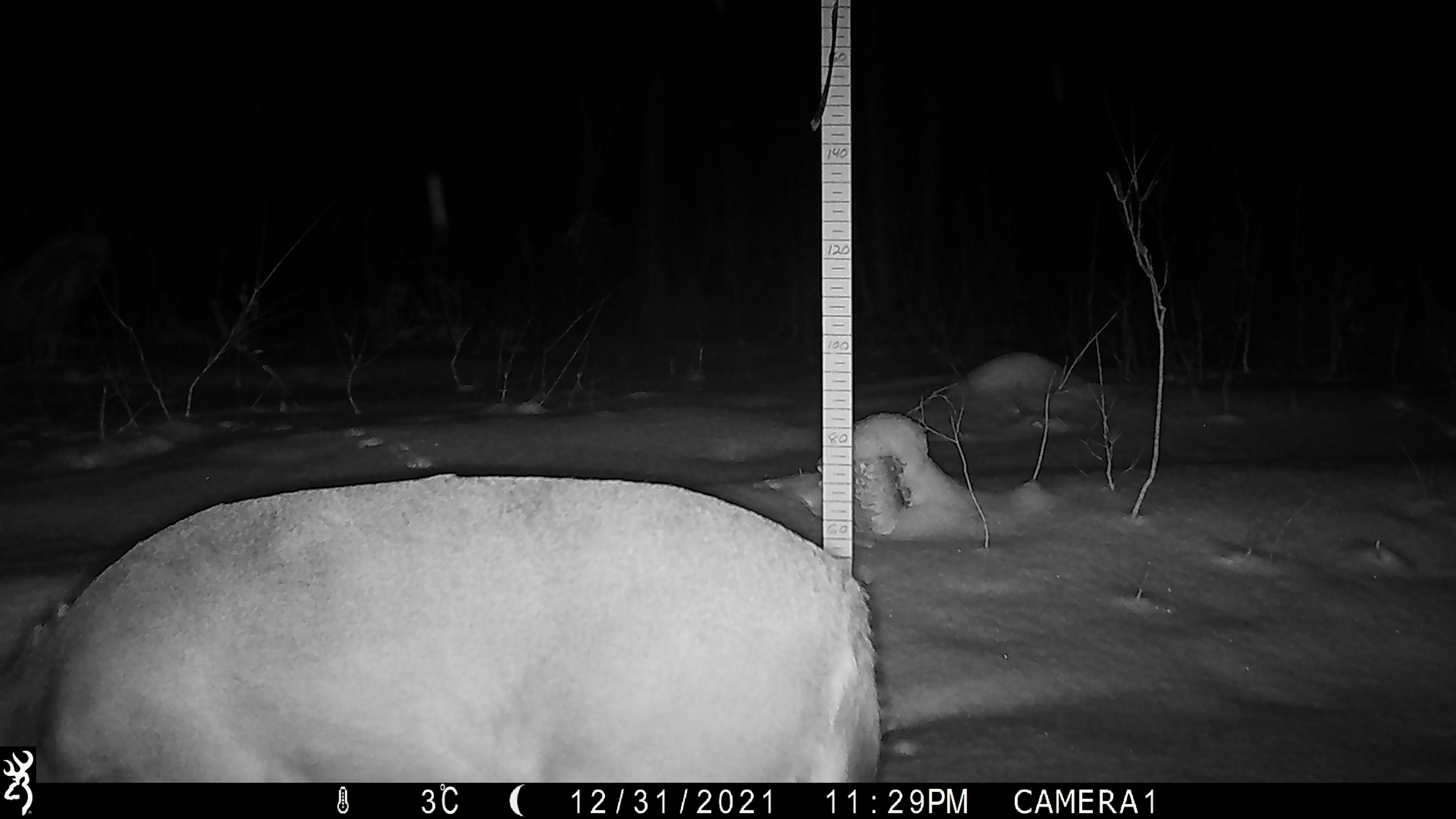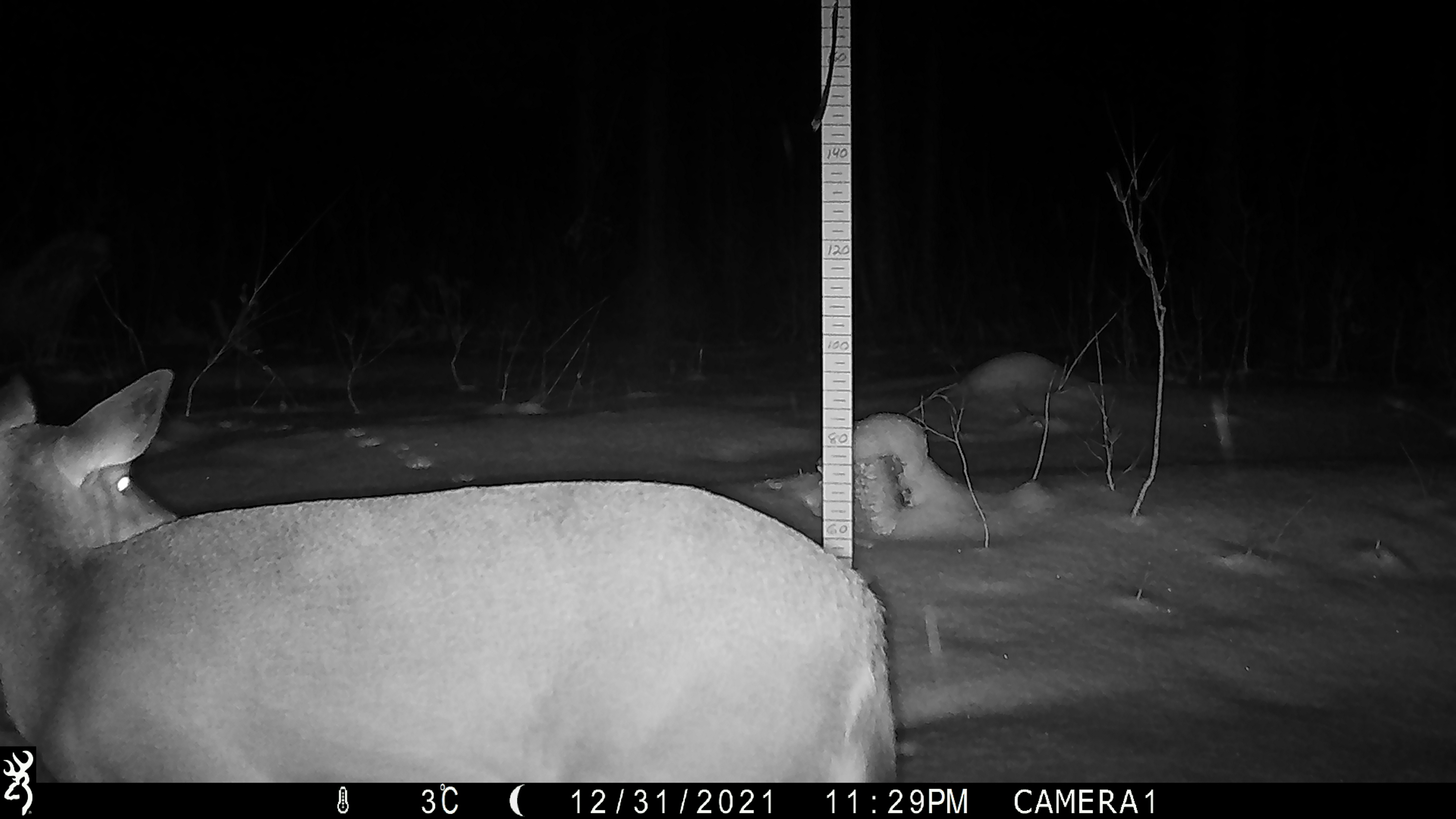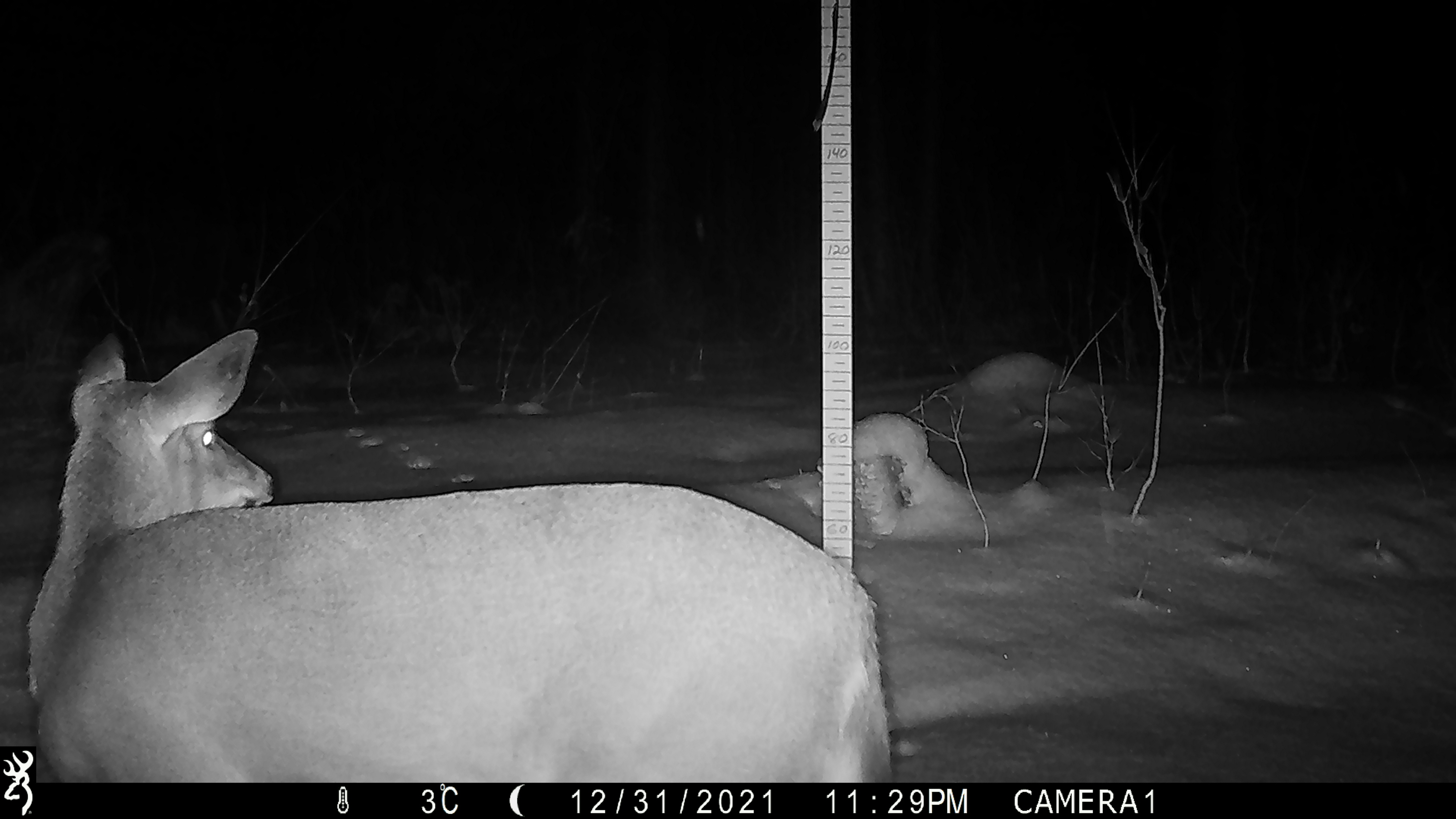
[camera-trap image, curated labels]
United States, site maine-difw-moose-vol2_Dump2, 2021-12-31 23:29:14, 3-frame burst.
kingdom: Animalia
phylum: Chordata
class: Mammalia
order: Artiodactyla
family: Cervidae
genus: Odocoileus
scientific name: Odocoileus virginianus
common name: white-tailed deer